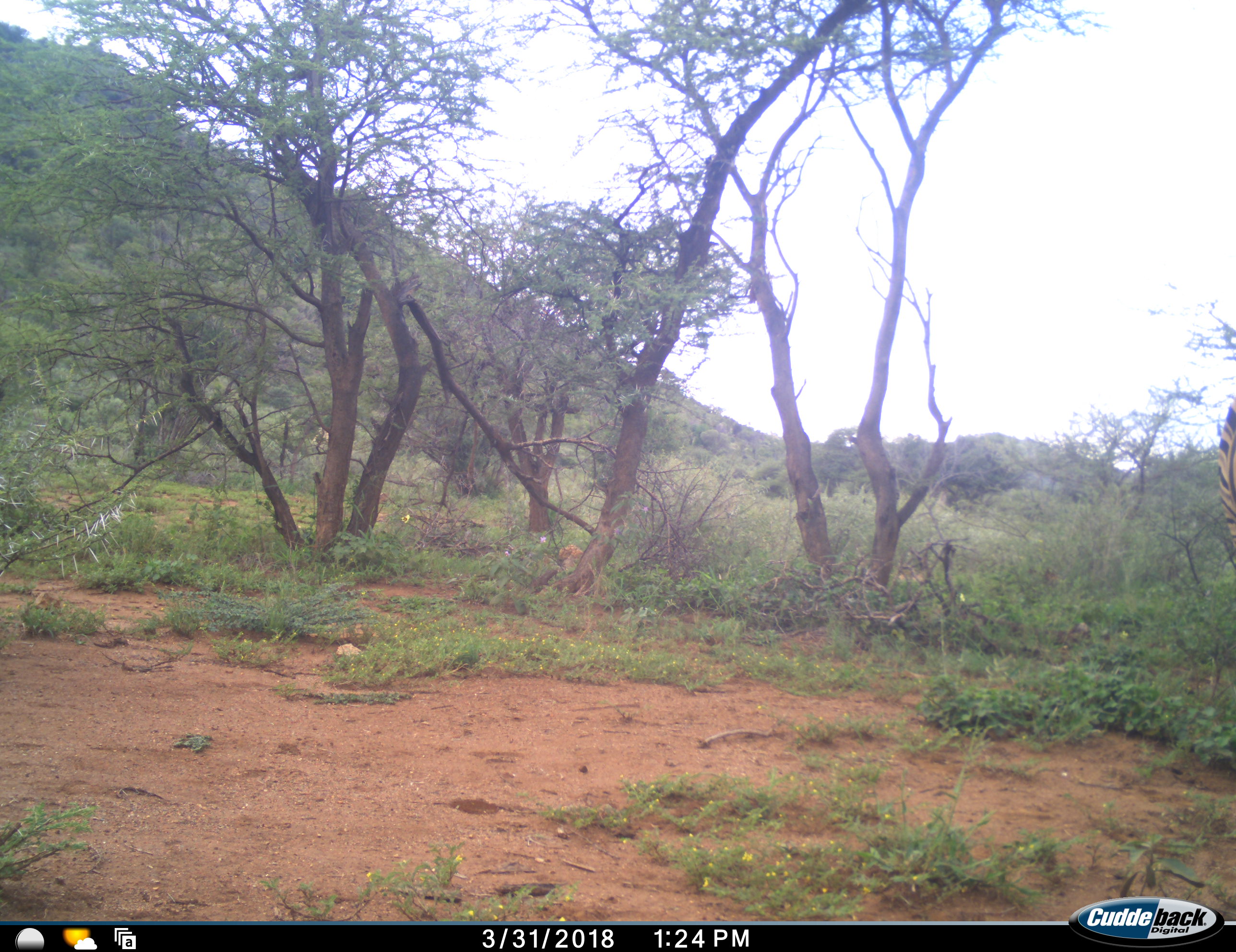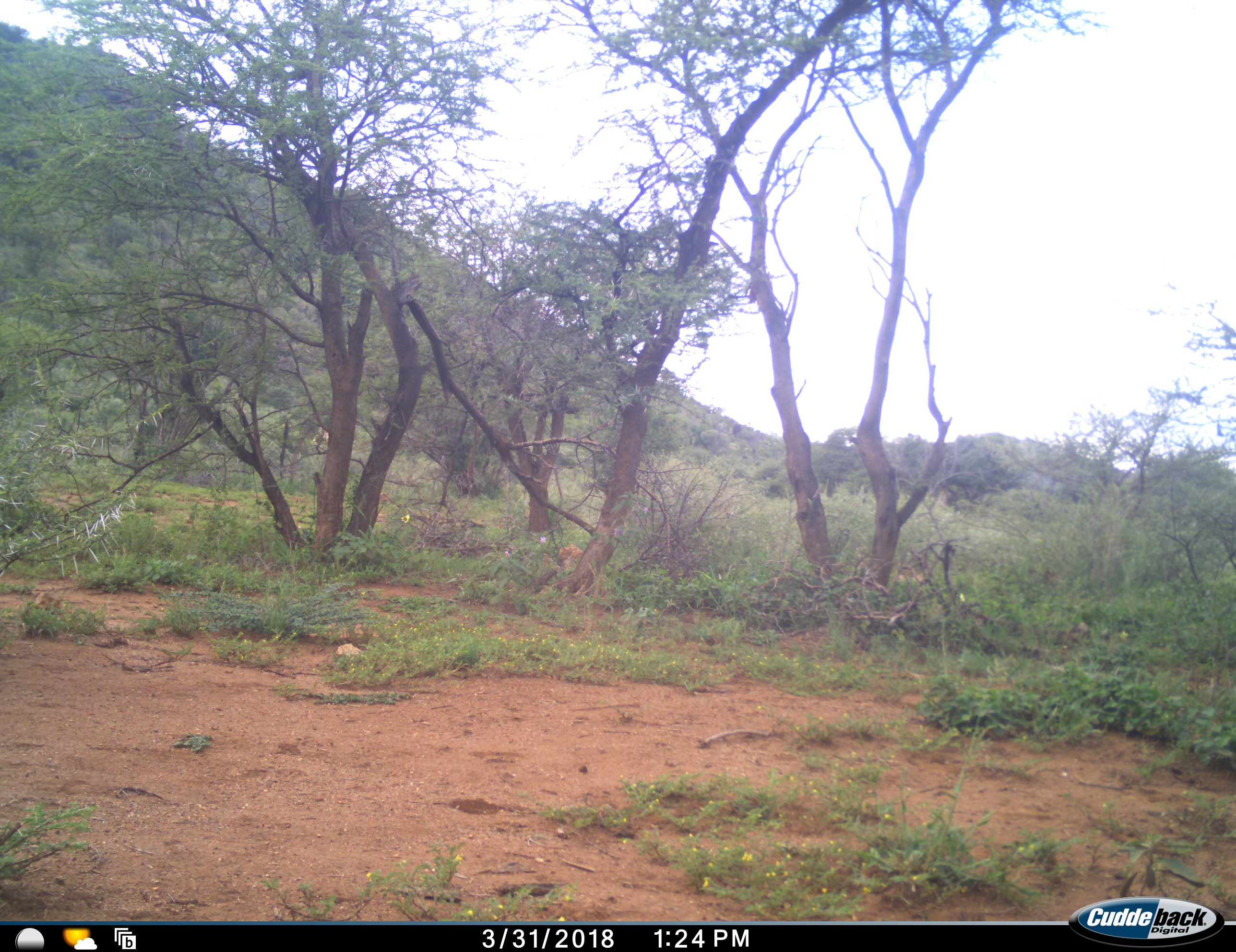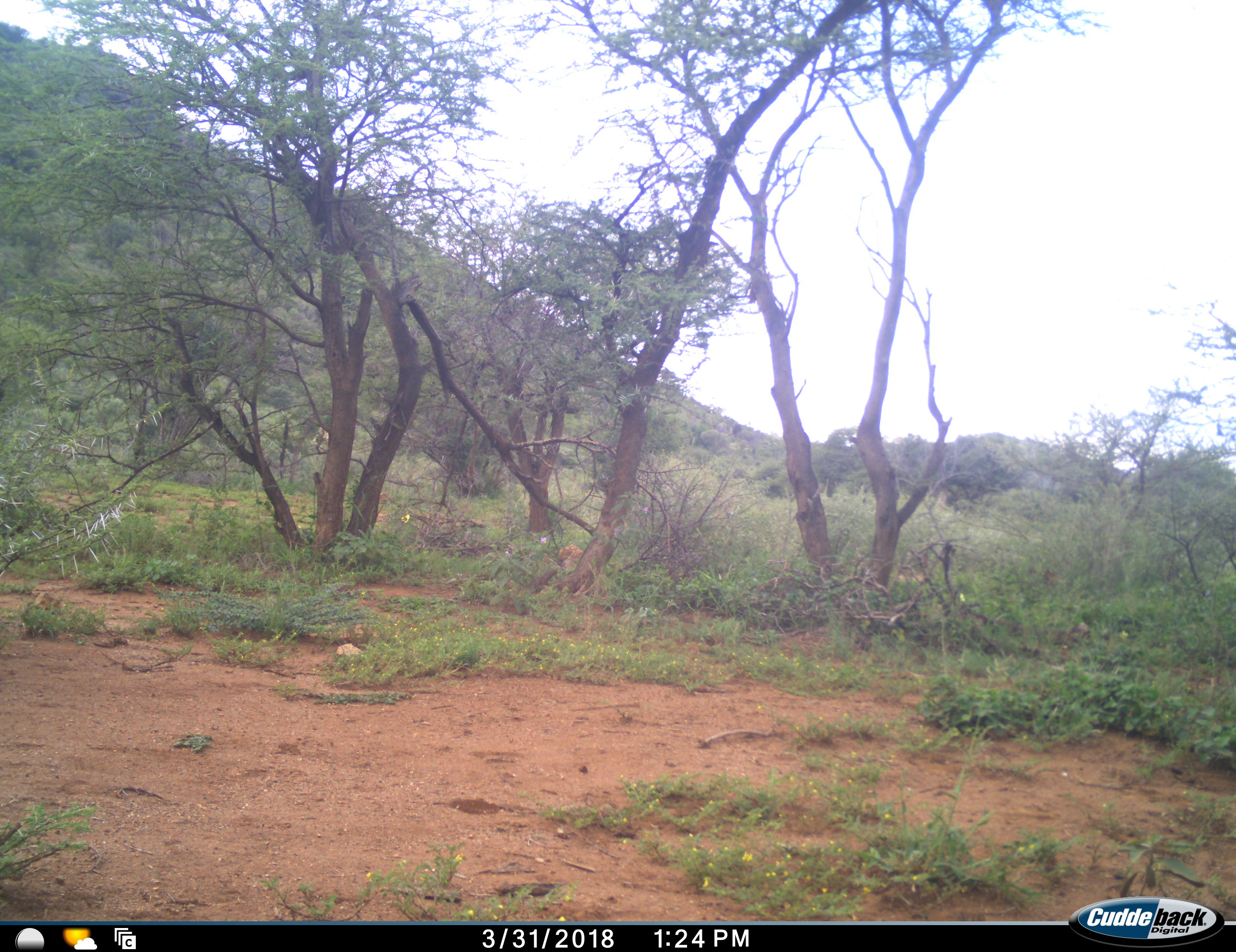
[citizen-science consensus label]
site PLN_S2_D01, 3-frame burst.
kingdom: Animalia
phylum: Chordata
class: Mammalia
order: Perissodactyla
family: Equidae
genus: Equus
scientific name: Equus quagga burchellii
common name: burchell's zebra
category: zebraburchells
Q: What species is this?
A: Zebraburchells (burchell's zebra) (Equus quagga burchellii).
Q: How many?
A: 1.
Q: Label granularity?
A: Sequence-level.